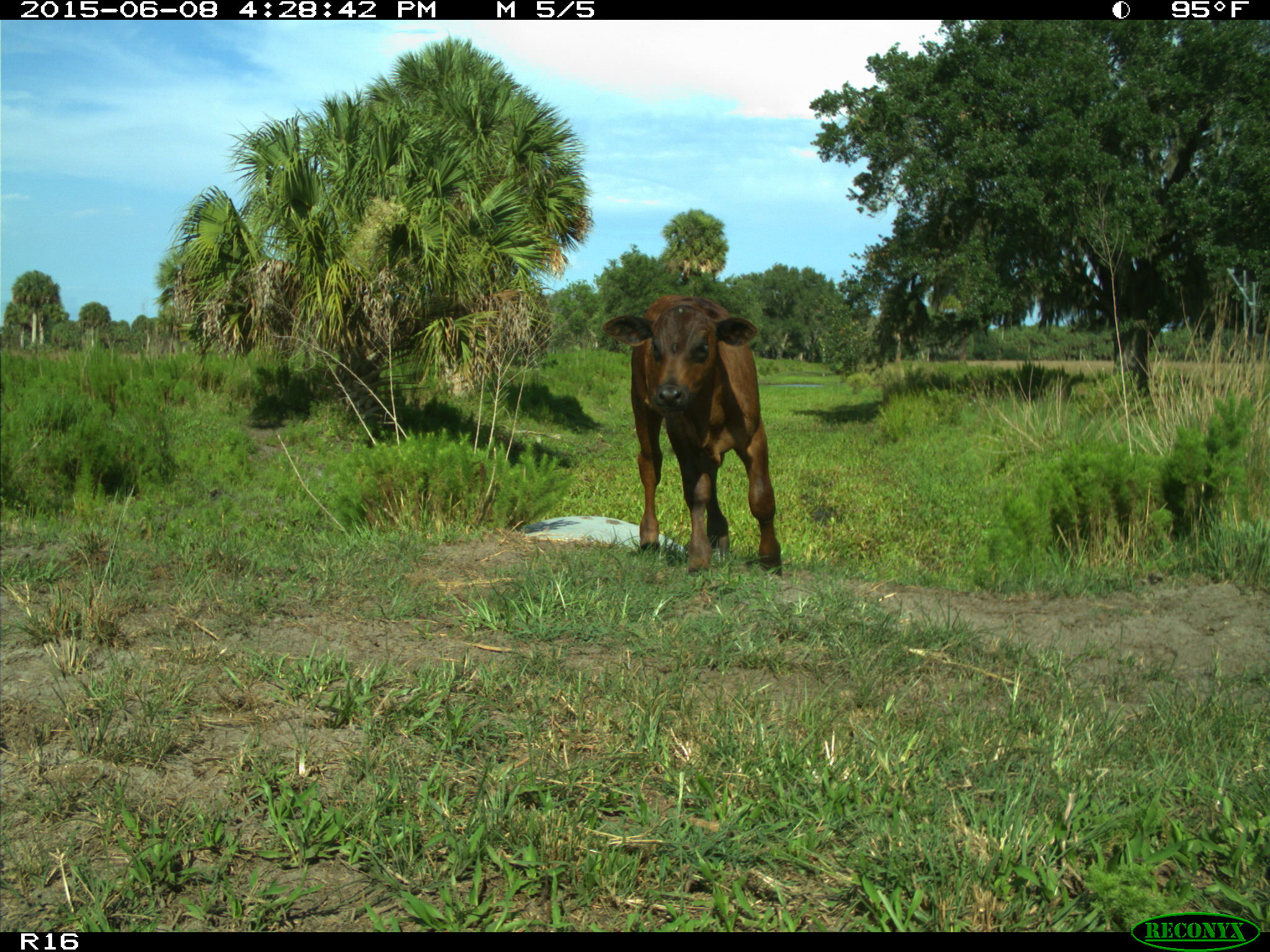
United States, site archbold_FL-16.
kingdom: Animalia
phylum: Chordata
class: Mammalia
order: Artiodactyla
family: Bovidae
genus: Bos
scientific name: Bos taurus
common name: domestic cow